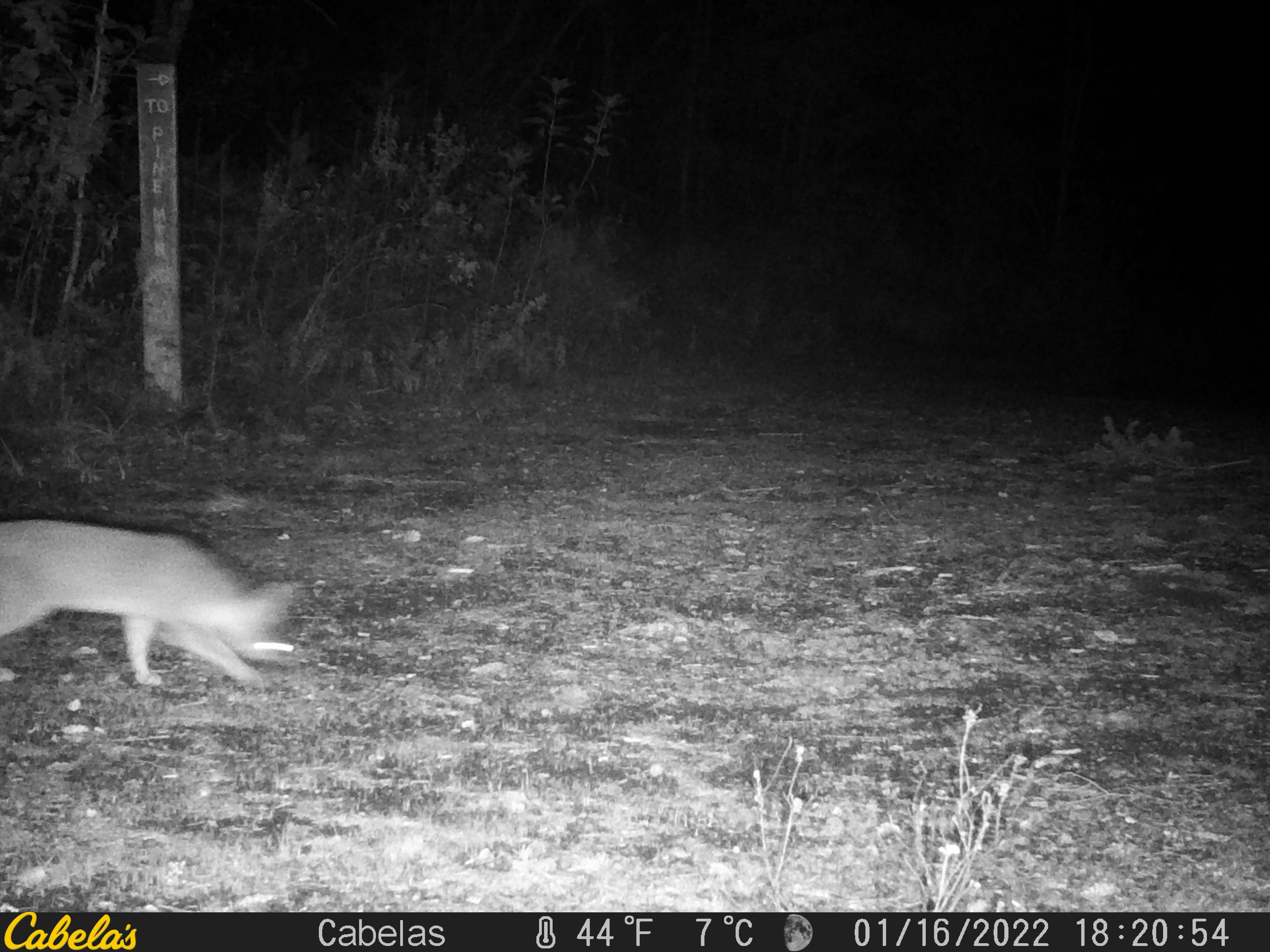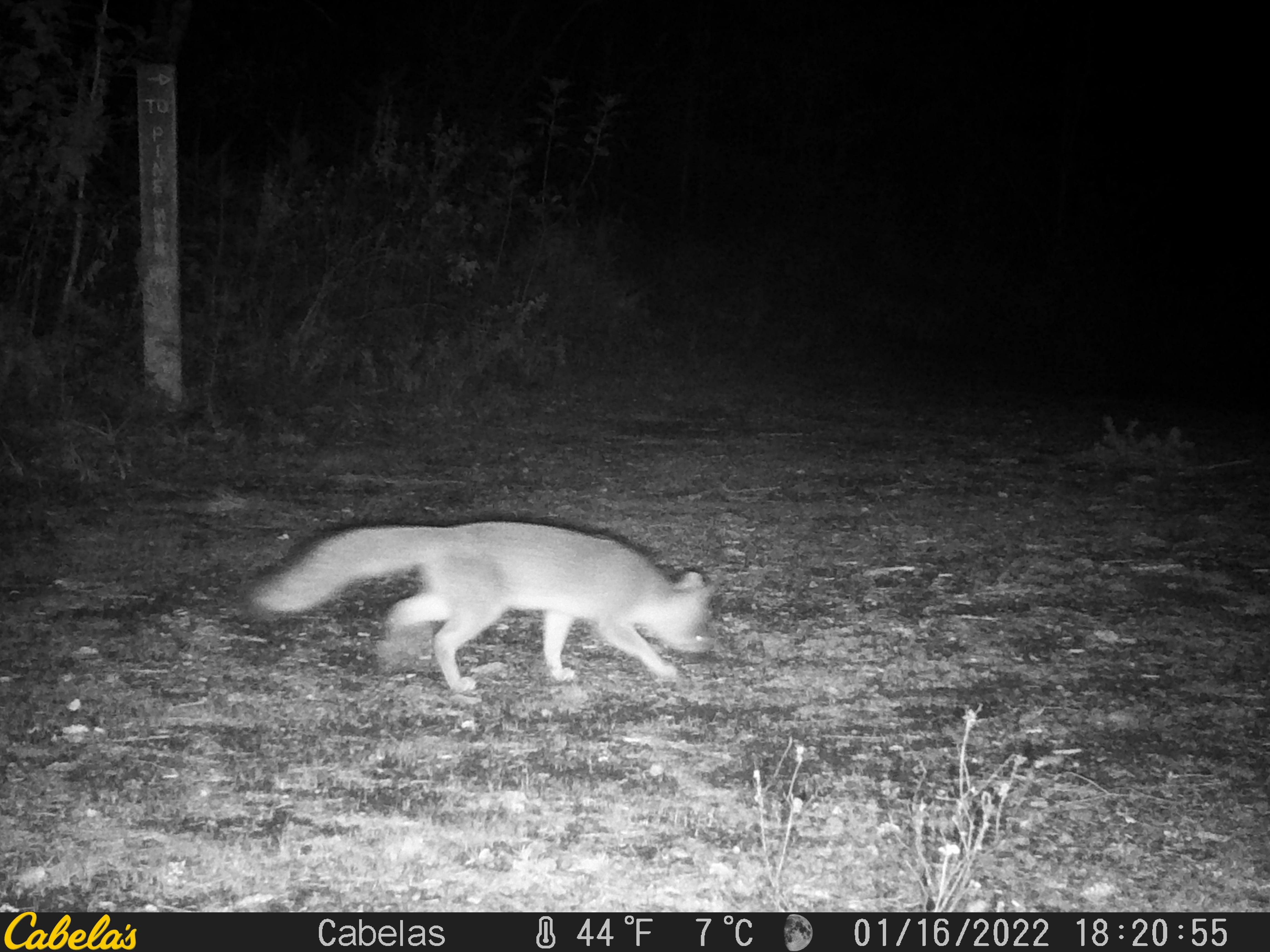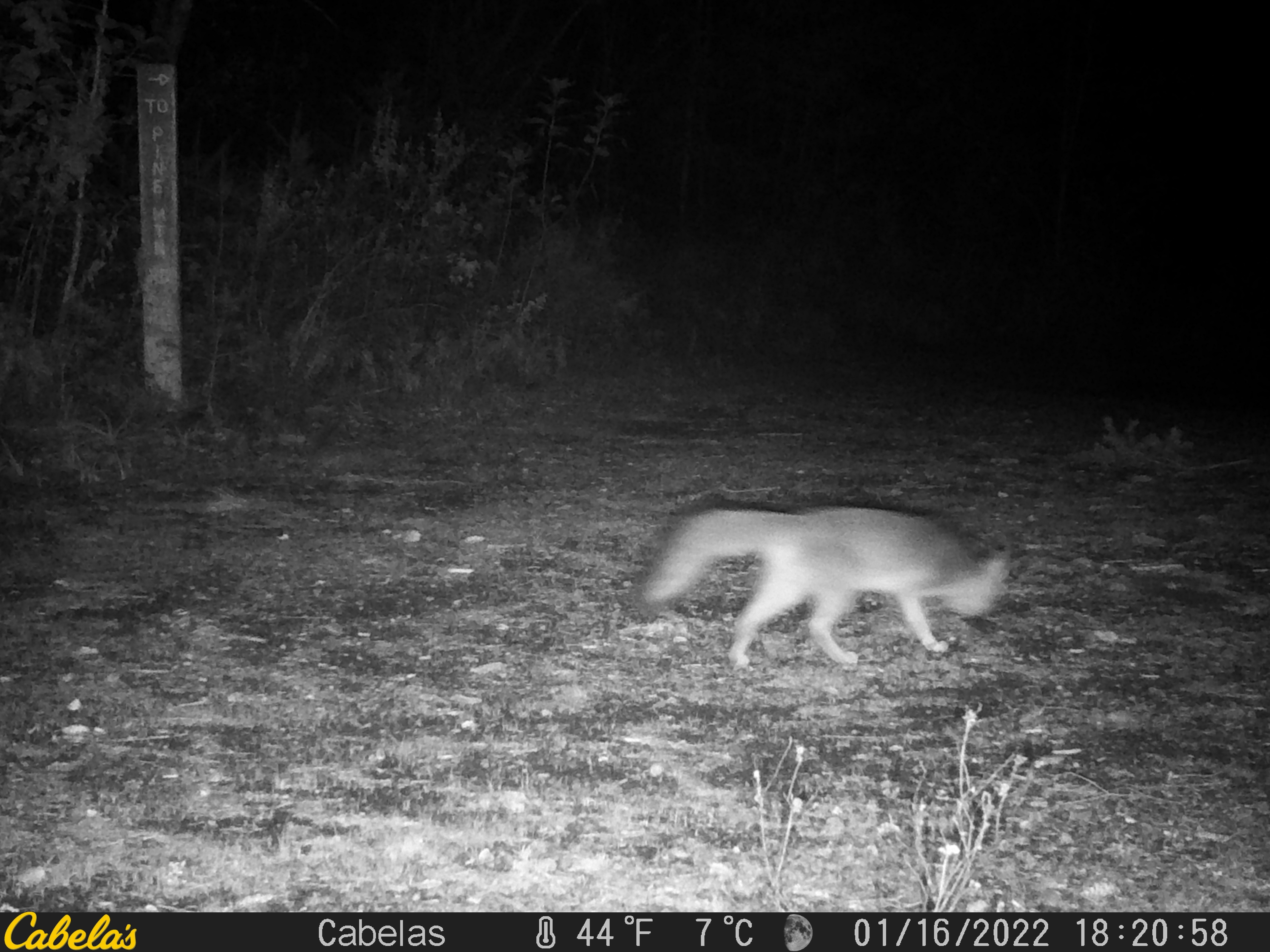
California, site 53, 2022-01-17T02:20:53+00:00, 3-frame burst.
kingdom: Animalia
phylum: Chordata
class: Mammalia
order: Carnivora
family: Canidae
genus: Urocyon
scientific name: Urocyon cinereoargenteus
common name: gray fox